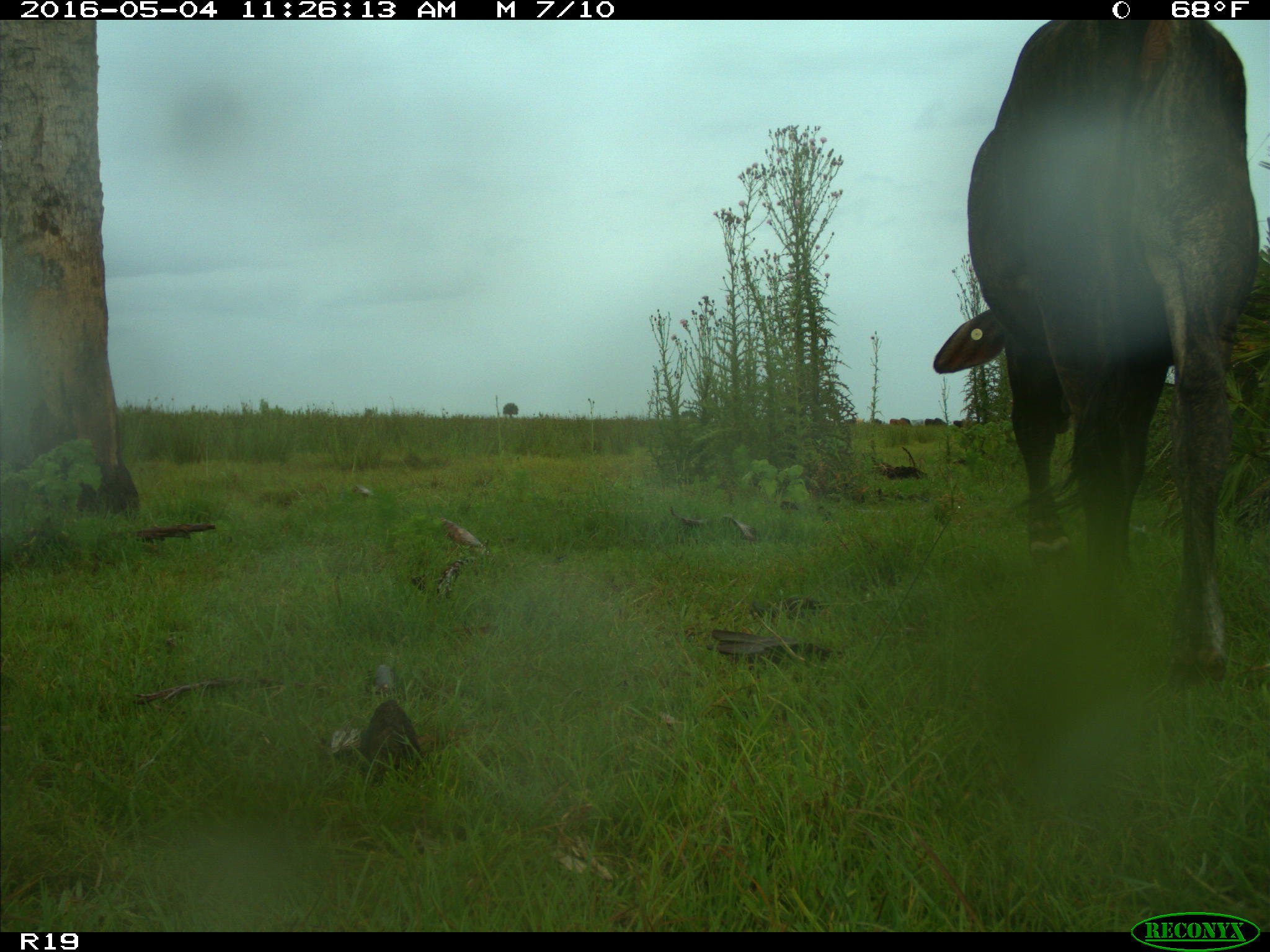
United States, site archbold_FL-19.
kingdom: Animalia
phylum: Chordata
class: Mammalia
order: Artiodactyla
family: Bovidae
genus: Bos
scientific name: Bos taurus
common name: domestic cow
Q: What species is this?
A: Bos taurus (domestic cow).